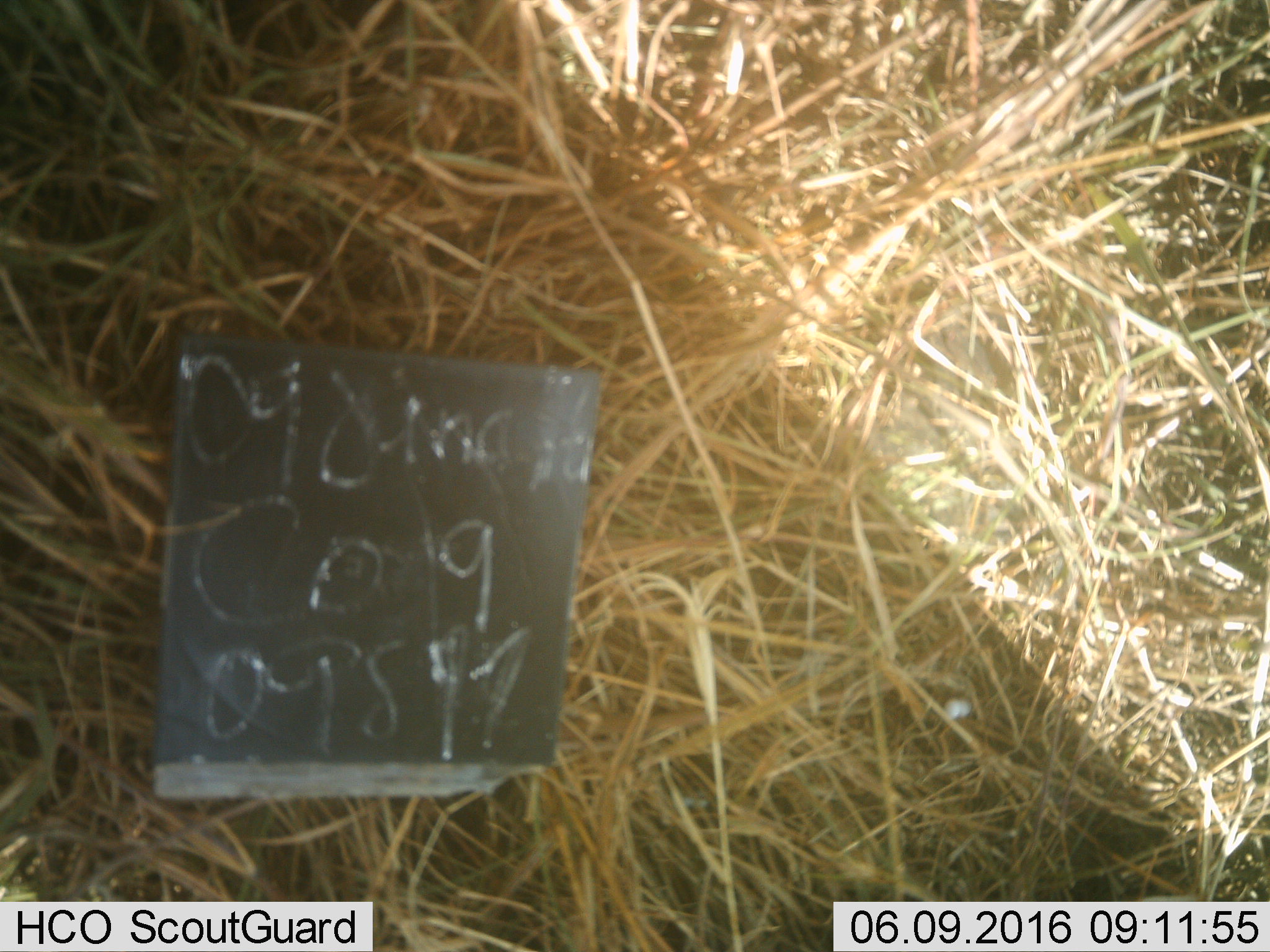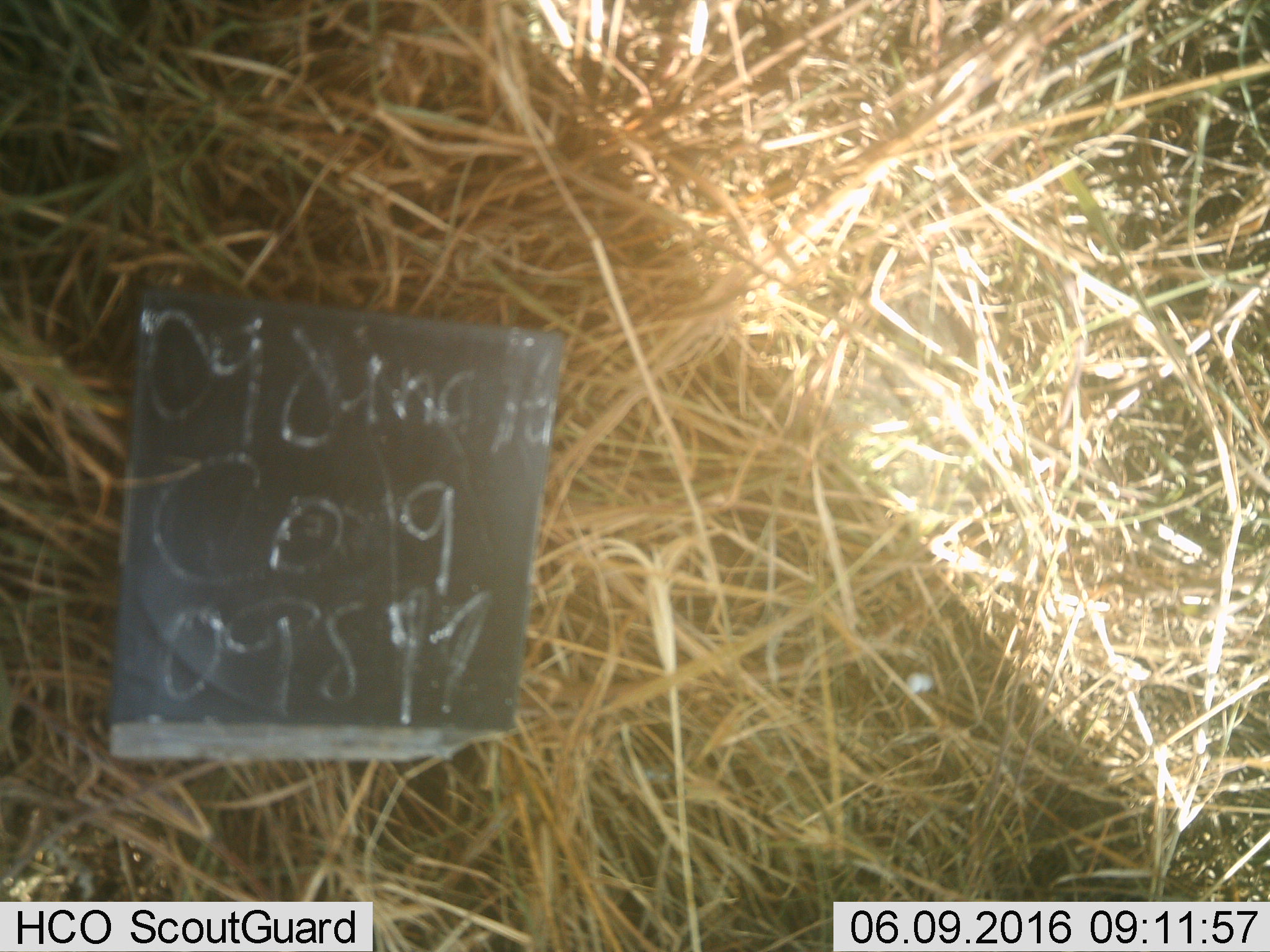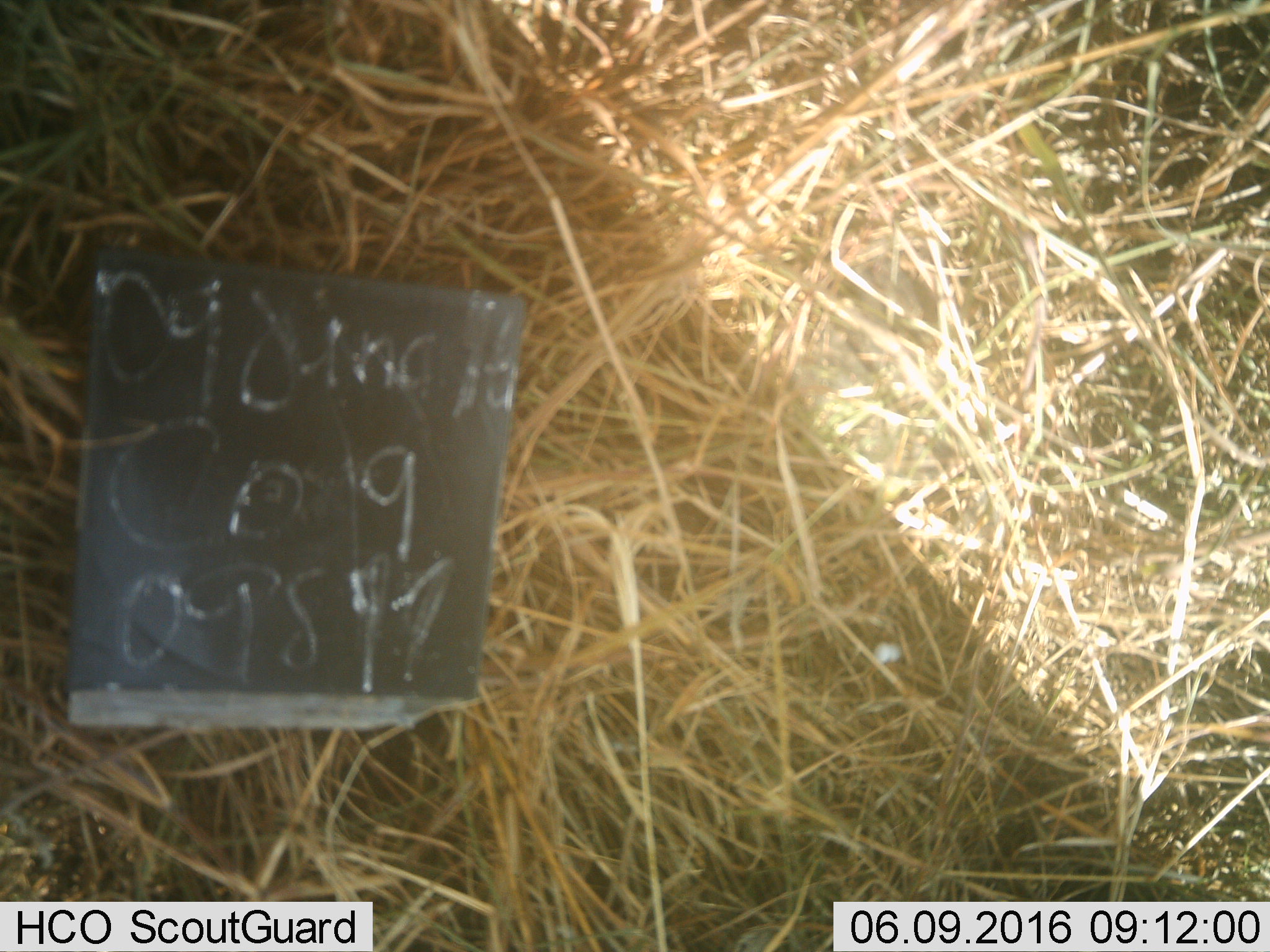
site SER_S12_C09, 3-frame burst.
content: unidentified animal